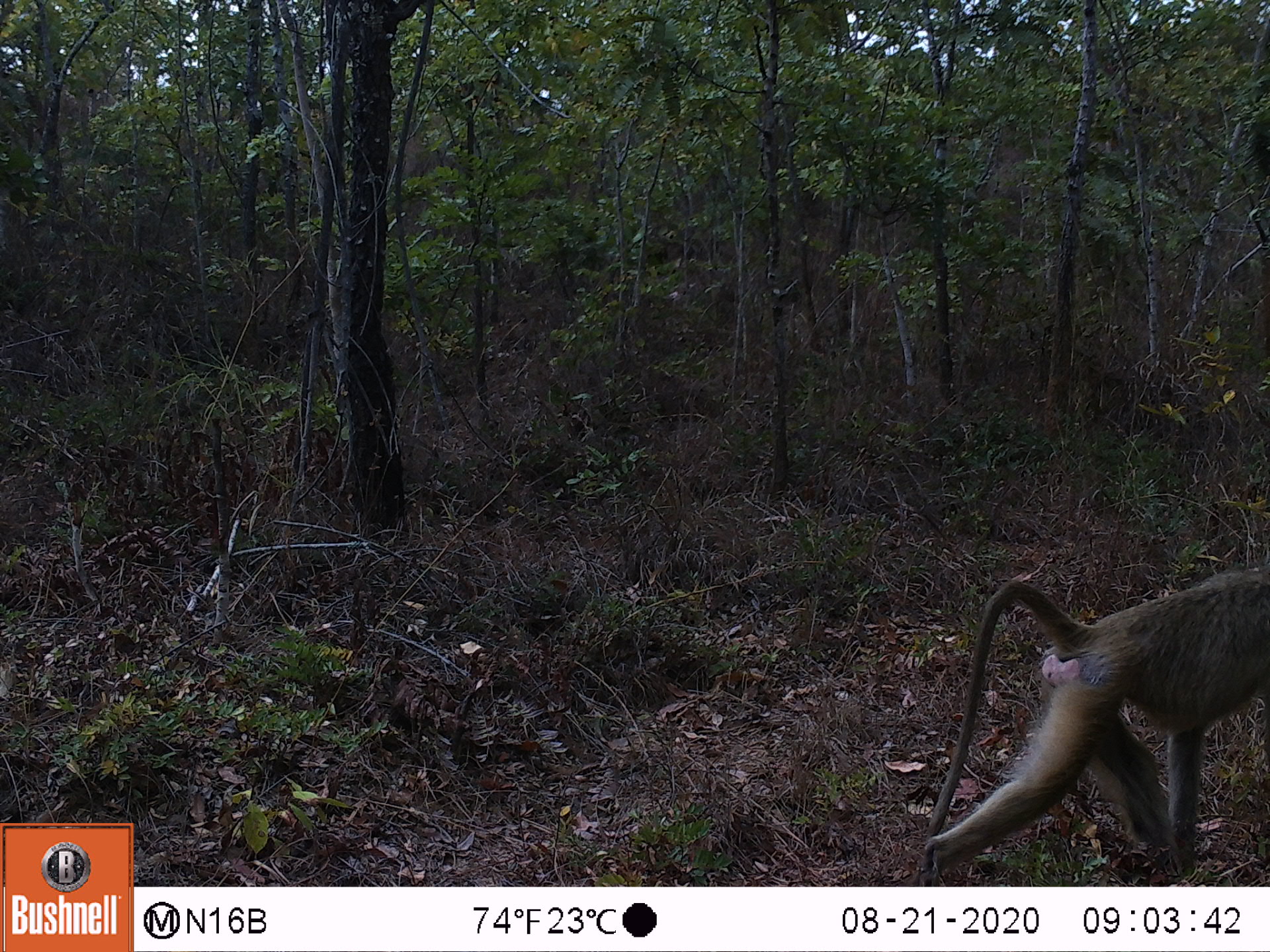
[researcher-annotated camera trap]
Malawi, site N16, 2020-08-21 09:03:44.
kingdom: Animalia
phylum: Chordata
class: Mammalia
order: Primates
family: Cercopithecidae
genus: Papio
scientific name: Papio cynocephalus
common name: yellow baboon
Yellow baboon (Papio cynocephalus), count 1.